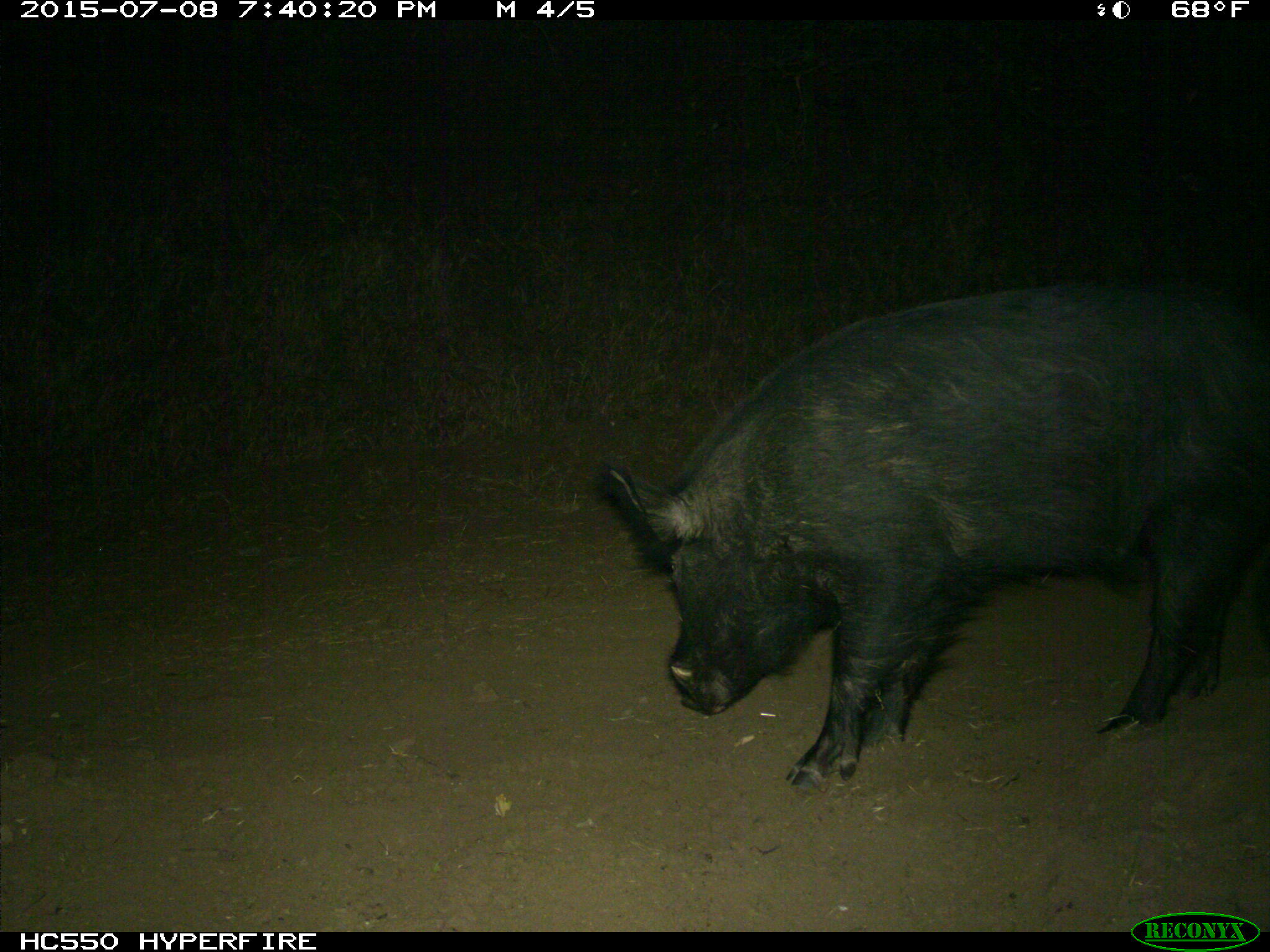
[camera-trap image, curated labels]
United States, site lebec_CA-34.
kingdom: Animalia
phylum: Chordata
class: Mammalia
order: Artiodactyla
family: Suidae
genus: Sus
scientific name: Sus scrofa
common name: wild boar